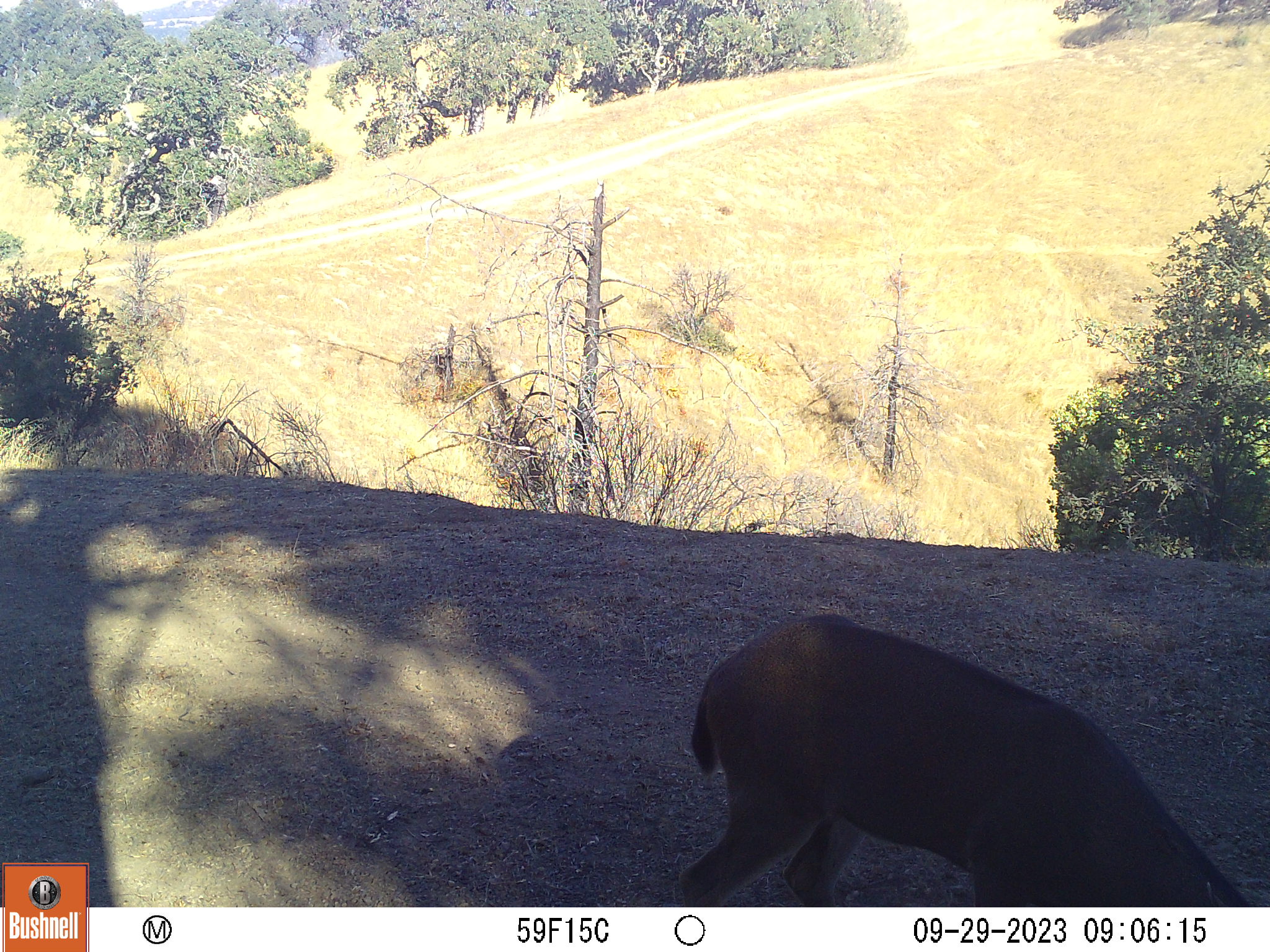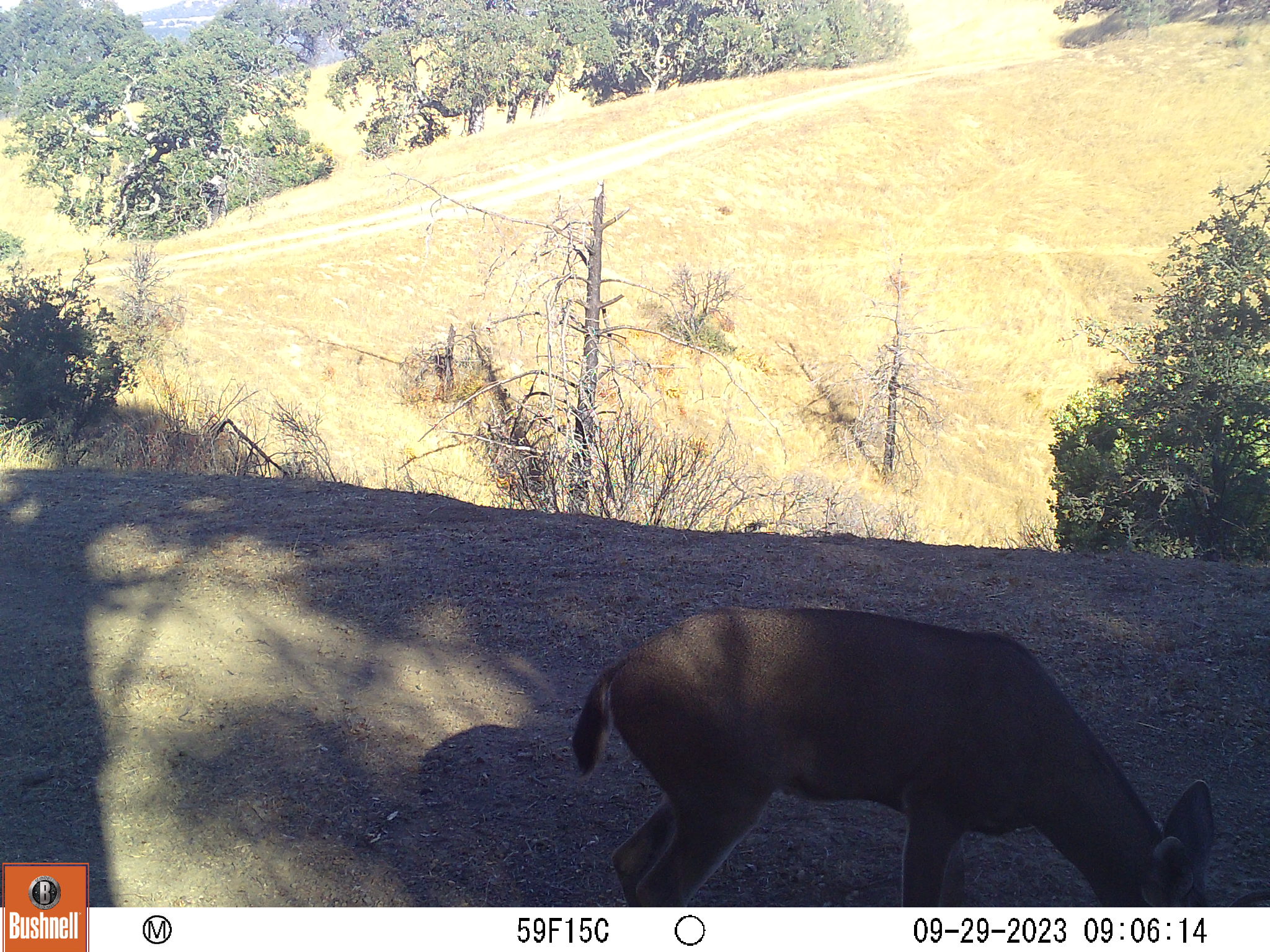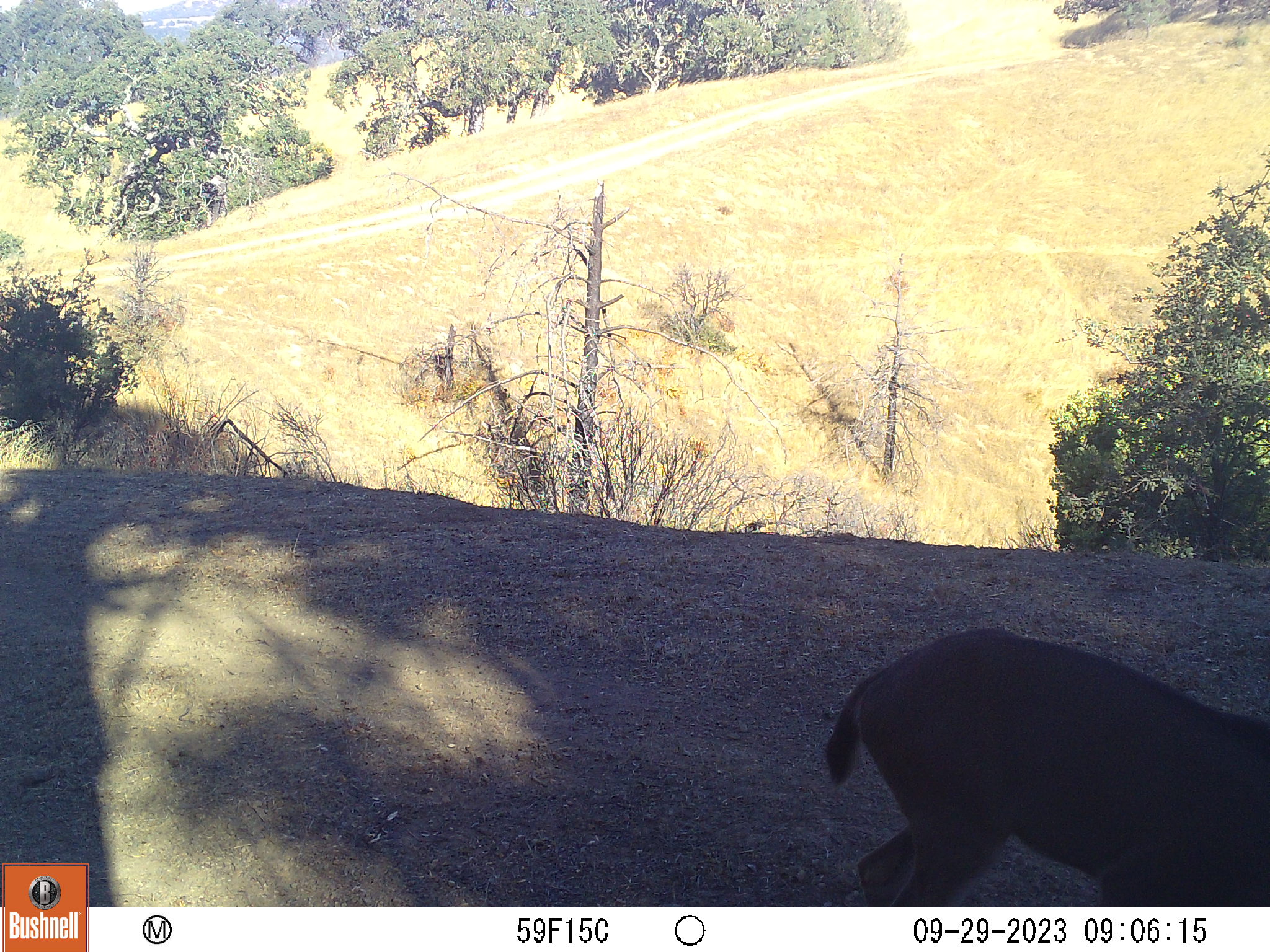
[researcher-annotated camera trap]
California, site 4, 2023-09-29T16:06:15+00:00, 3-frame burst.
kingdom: Animalia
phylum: Chordata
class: Mammalia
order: Artiodactyla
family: Cervidae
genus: Odocoileus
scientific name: Odocoileus hemionus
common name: mule deer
Mule deer (Odocoileus hemionus).